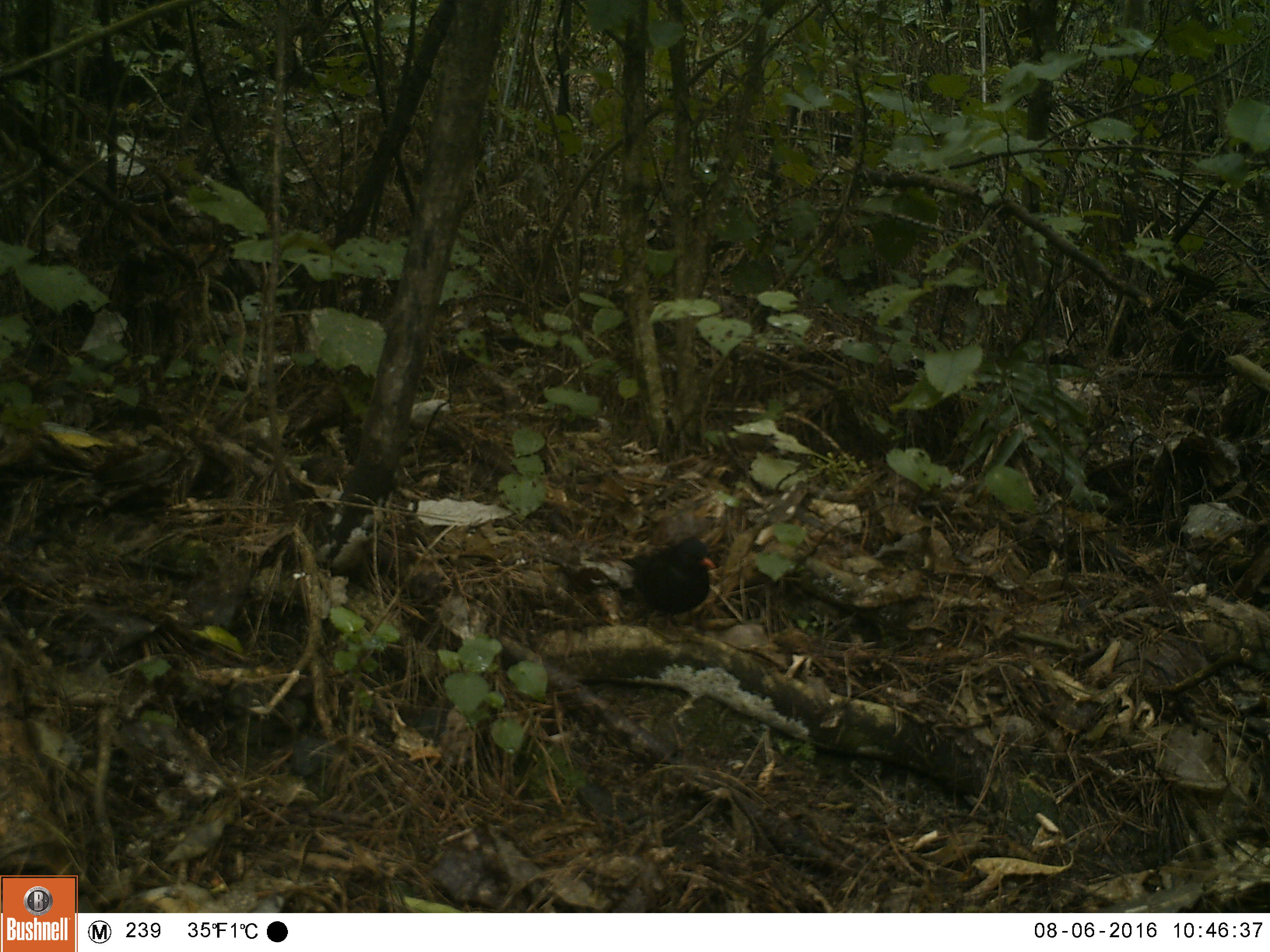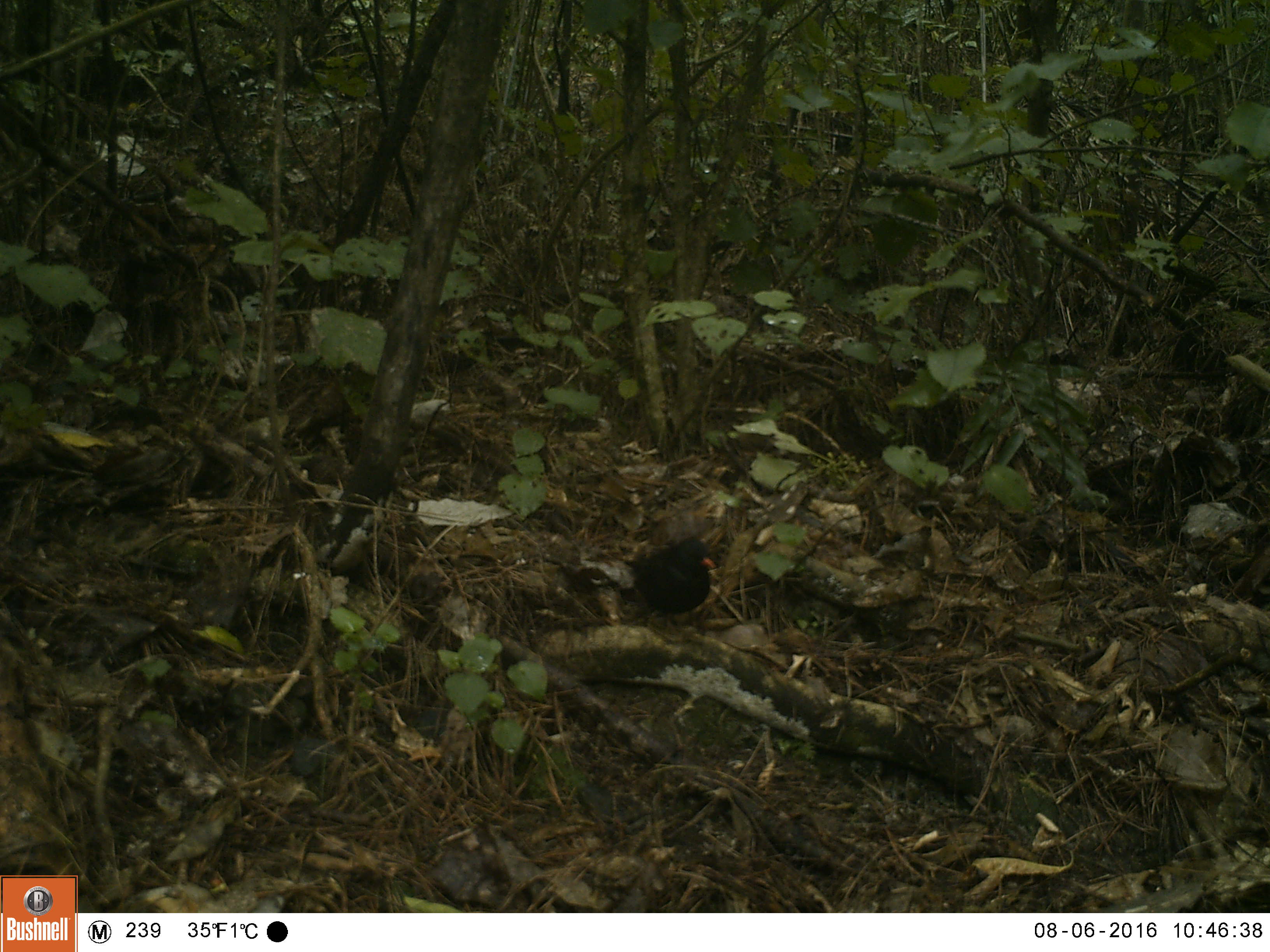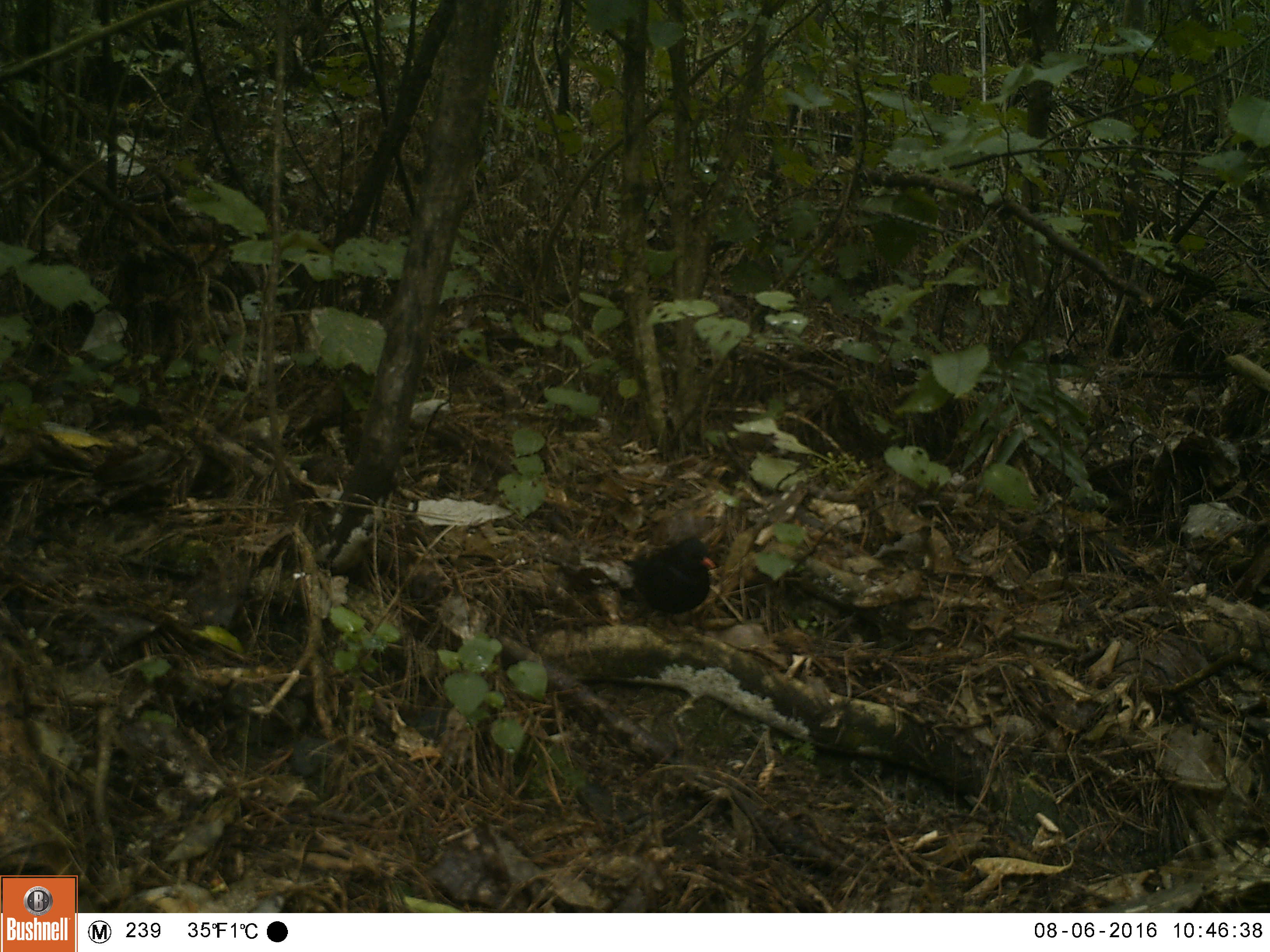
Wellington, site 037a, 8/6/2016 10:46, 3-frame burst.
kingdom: Animalia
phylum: Chordata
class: Aves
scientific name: Aves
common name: bird